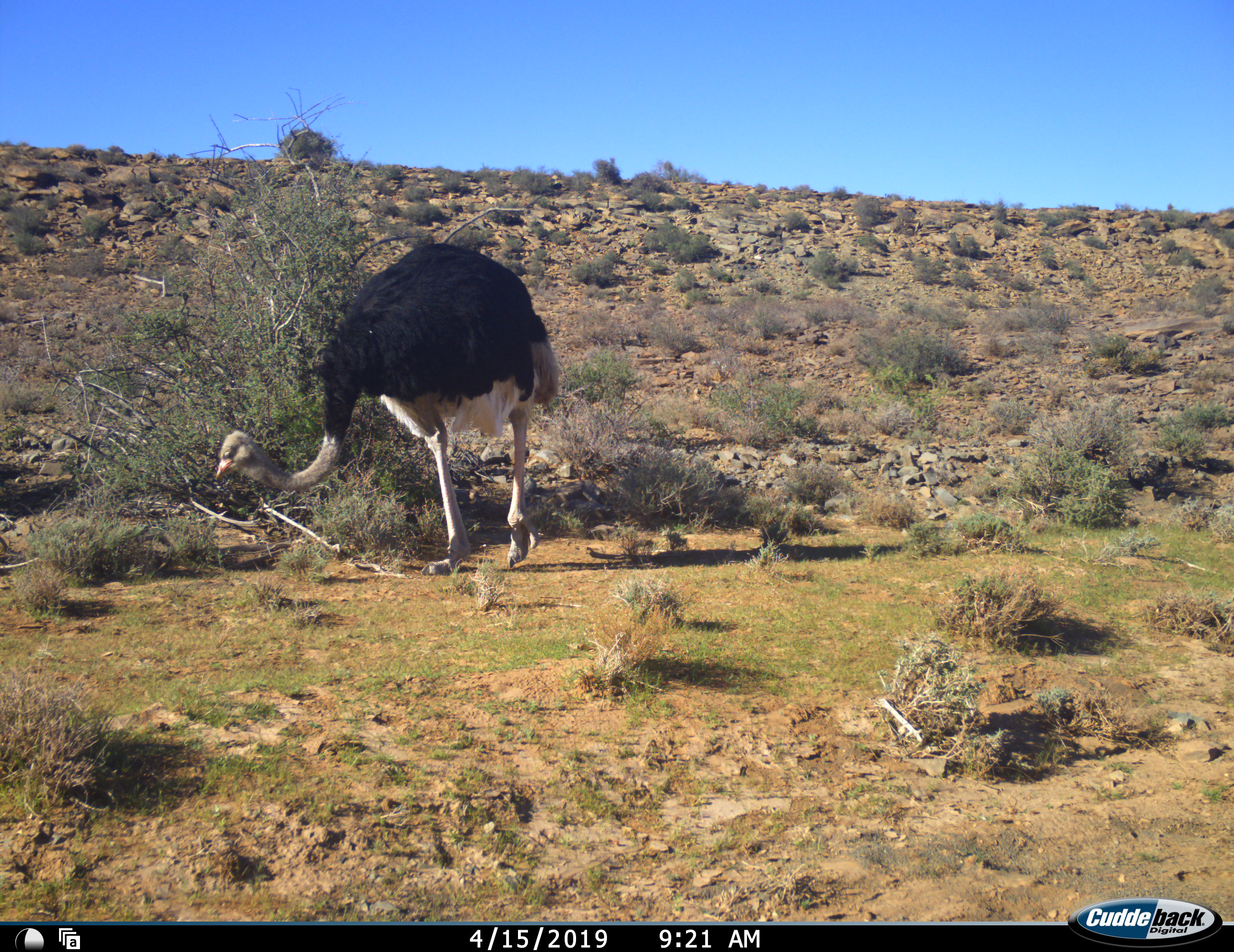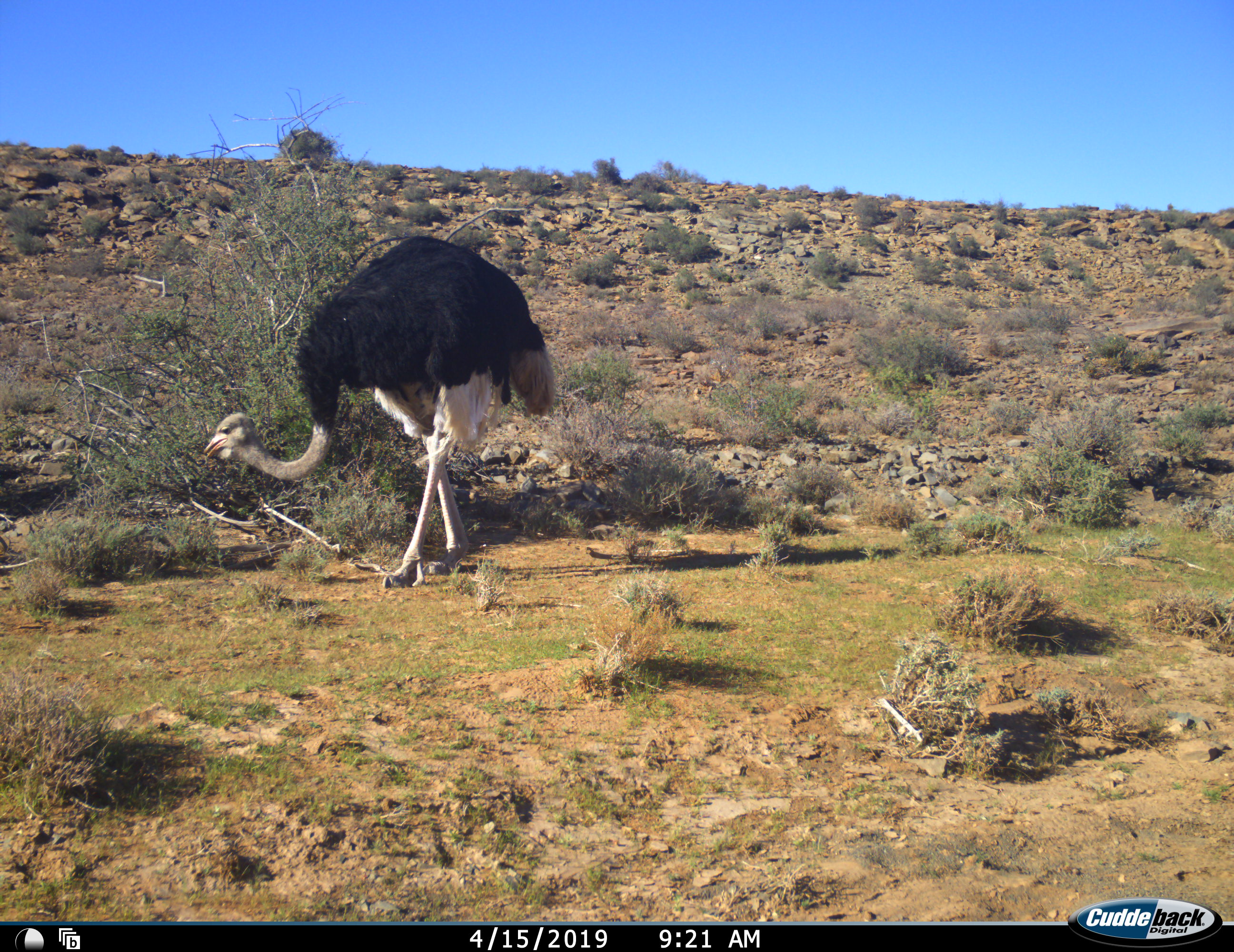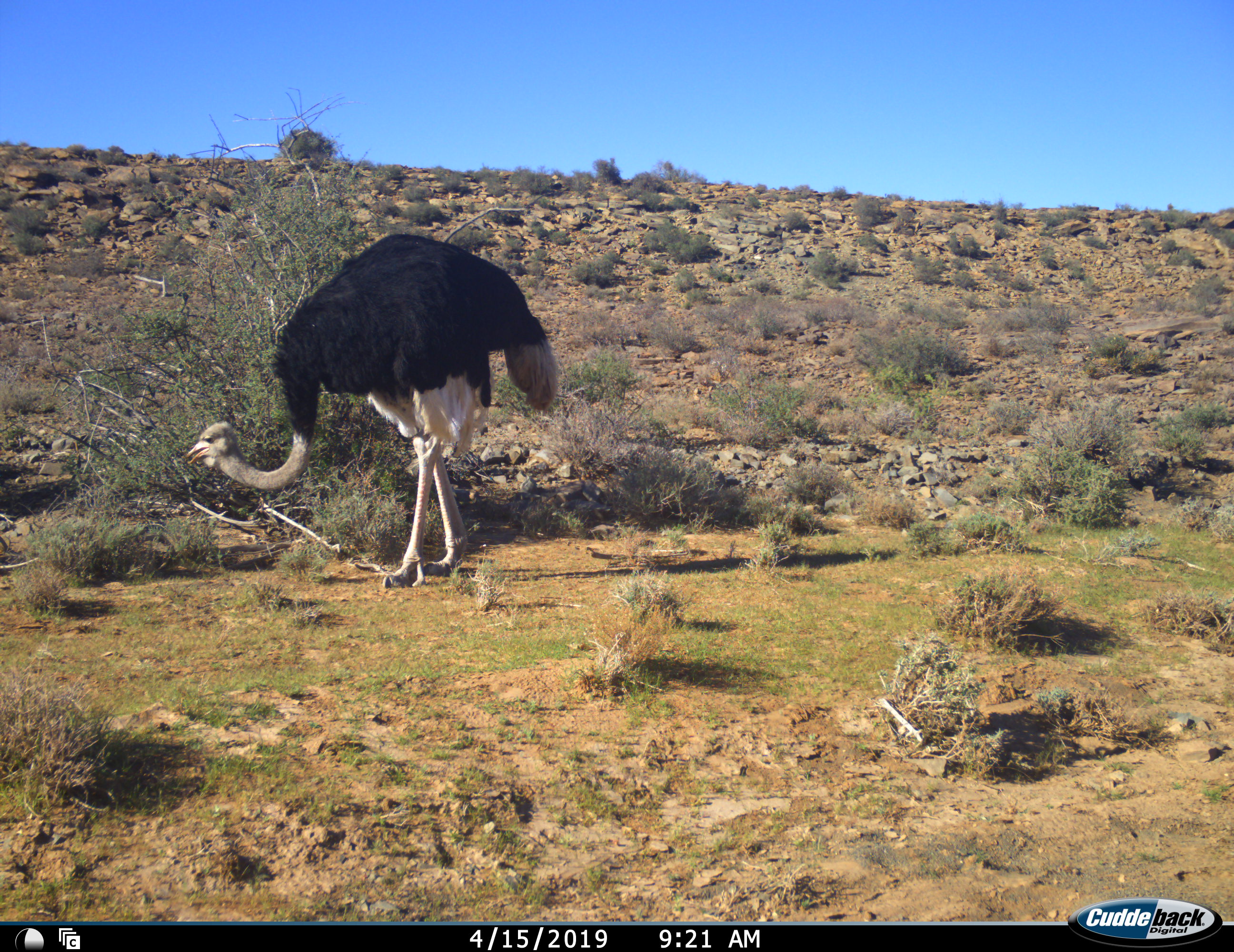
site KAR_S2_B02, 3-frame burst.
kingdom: Animalia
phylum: Chordata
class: Aves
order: Struthioniformes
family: Struthionidae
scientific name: Struthionidae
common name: ostrich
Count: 1.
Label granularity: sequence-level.